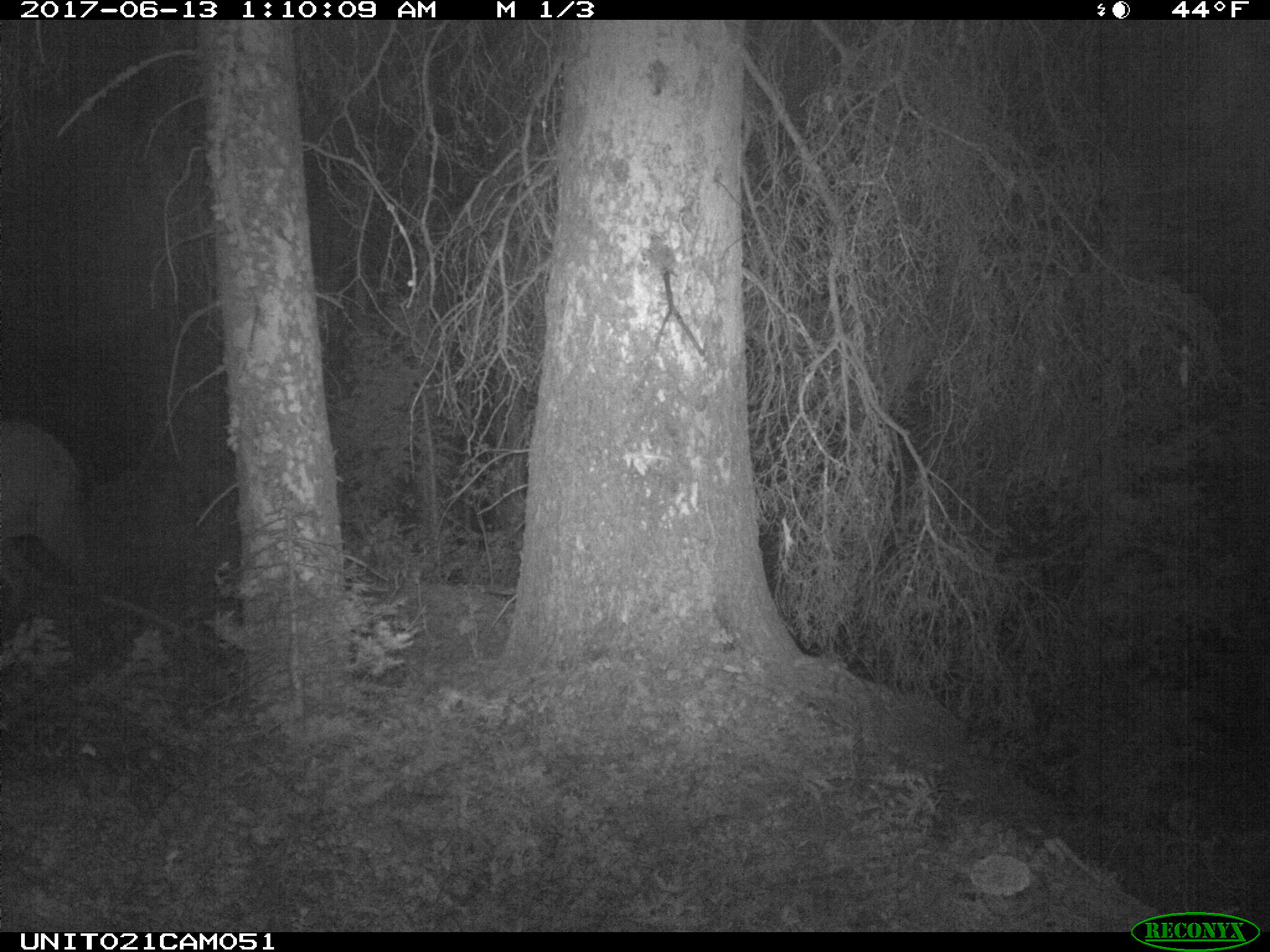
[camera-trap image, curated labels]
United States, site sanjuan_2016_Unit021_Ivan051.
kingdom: Animalia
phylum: Chordata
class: Mammalia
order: Artiodactyla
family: Cervidae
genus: Cervus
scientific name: Cervus elaphus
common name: red deer